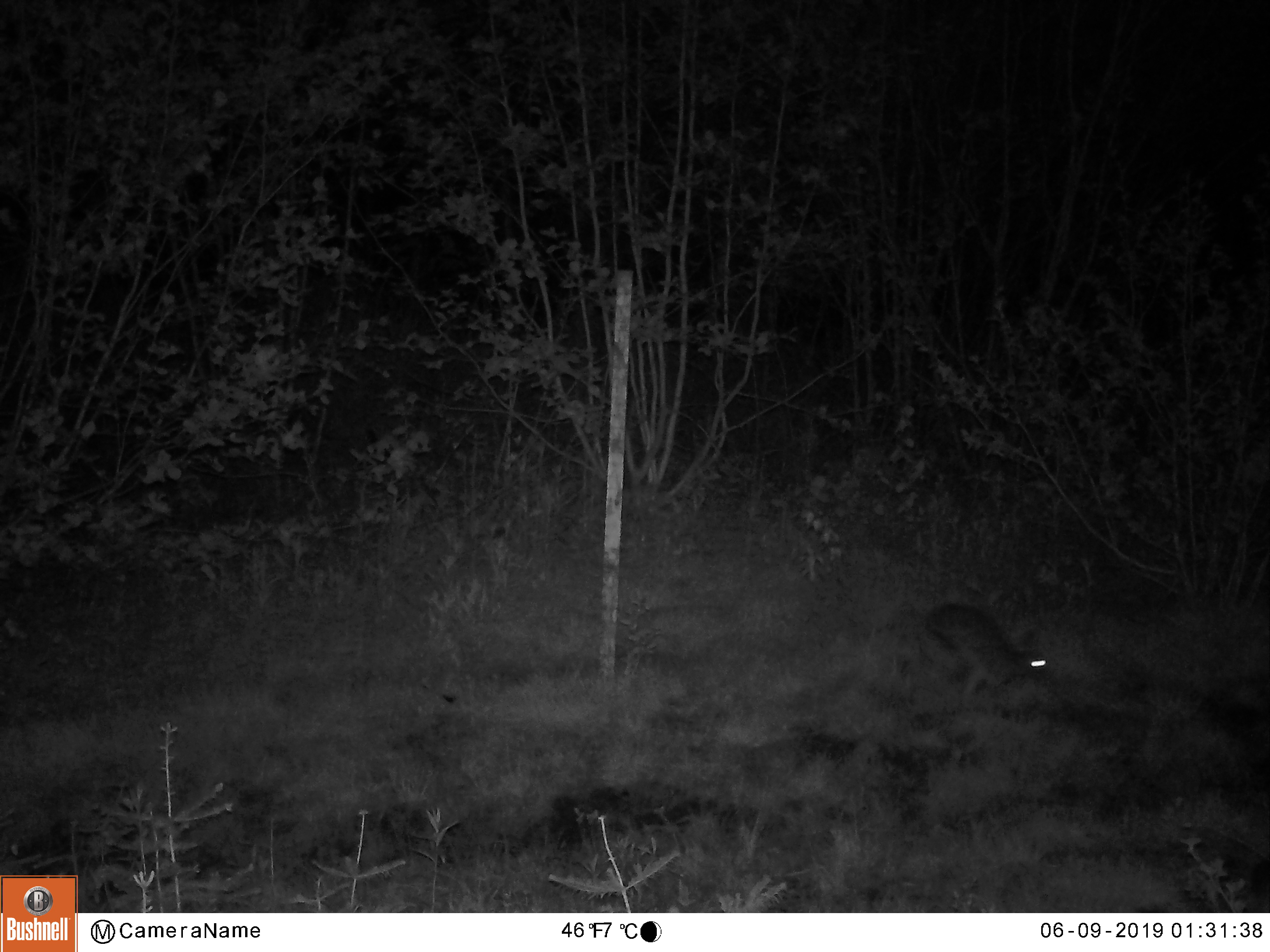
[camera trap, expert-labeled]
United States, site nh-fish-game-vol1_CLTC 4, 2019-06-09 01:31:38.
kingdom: Animalia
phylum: Chordata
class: Mammalia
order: Lagomorpha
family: Leporidae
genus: Lepus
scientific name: Lepus americanus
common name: snowshoe hare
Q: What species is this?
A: Snowshoe hare (Lepus americanus).